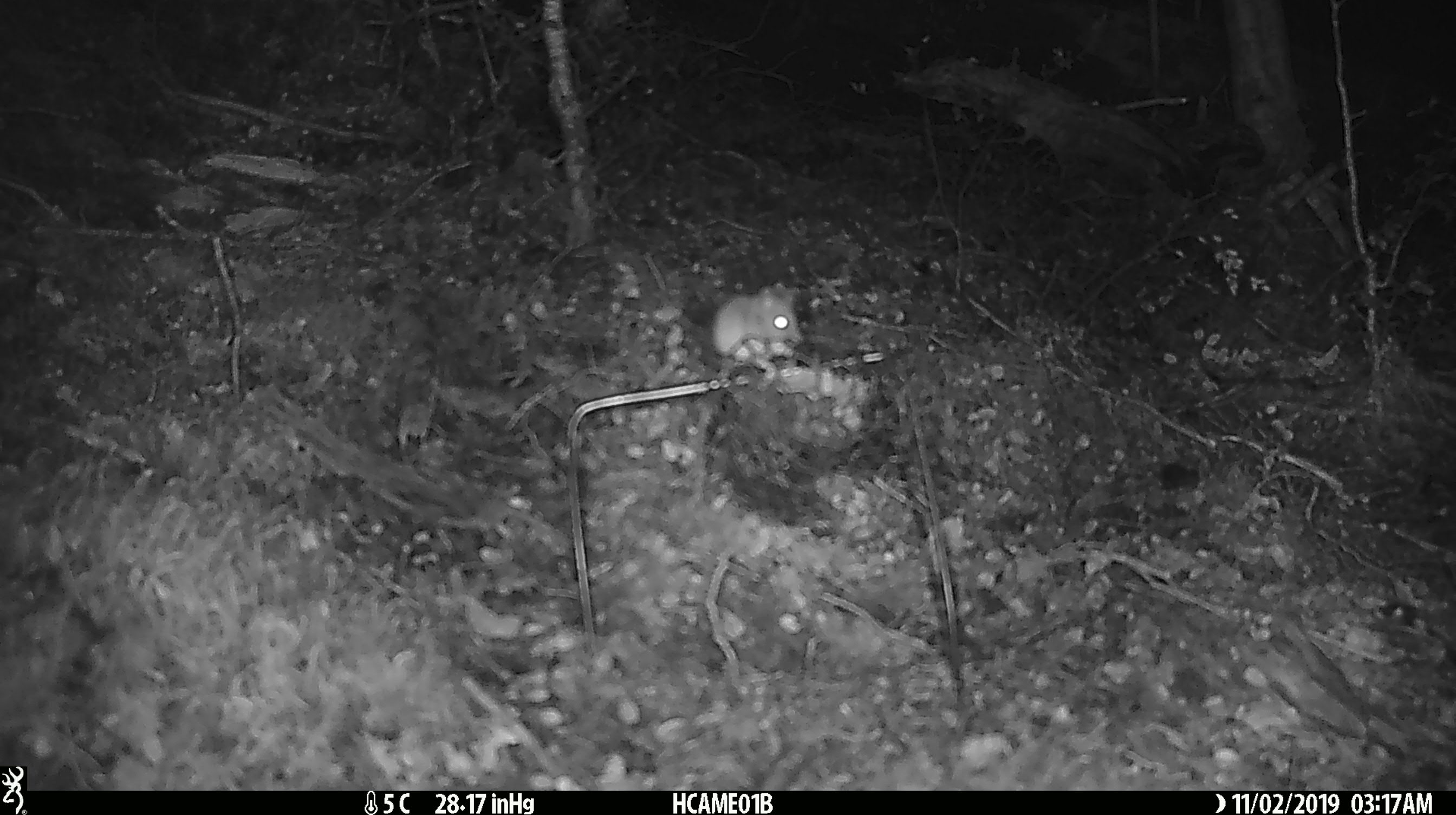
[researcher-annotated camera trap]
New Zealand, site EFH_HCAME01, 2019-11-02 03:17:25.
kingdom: Animalia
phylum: Chordata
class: Mammalia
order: Rodentia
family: Muridae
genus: Mus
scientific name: Mus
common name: mouse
Mouse (Mus).